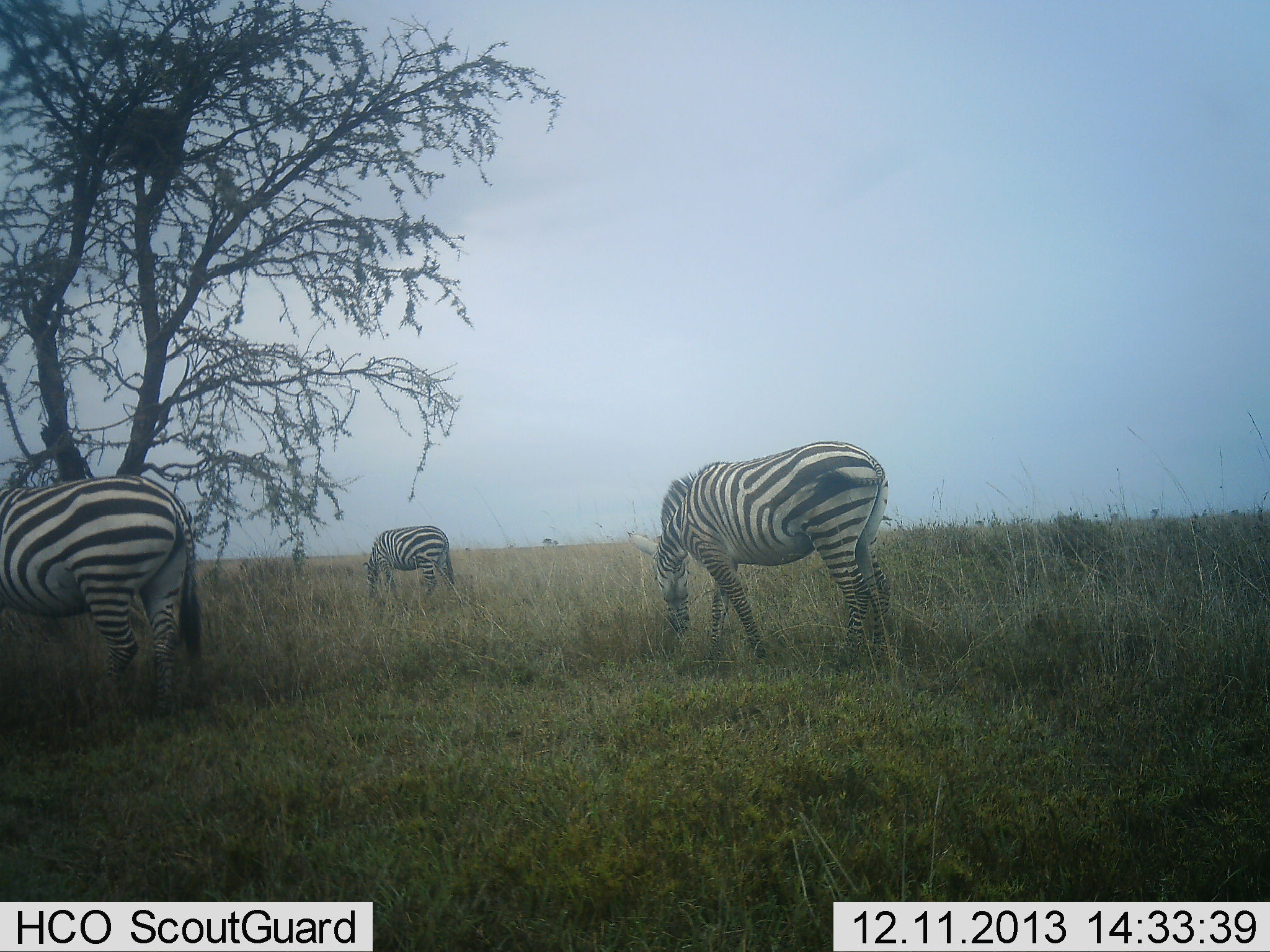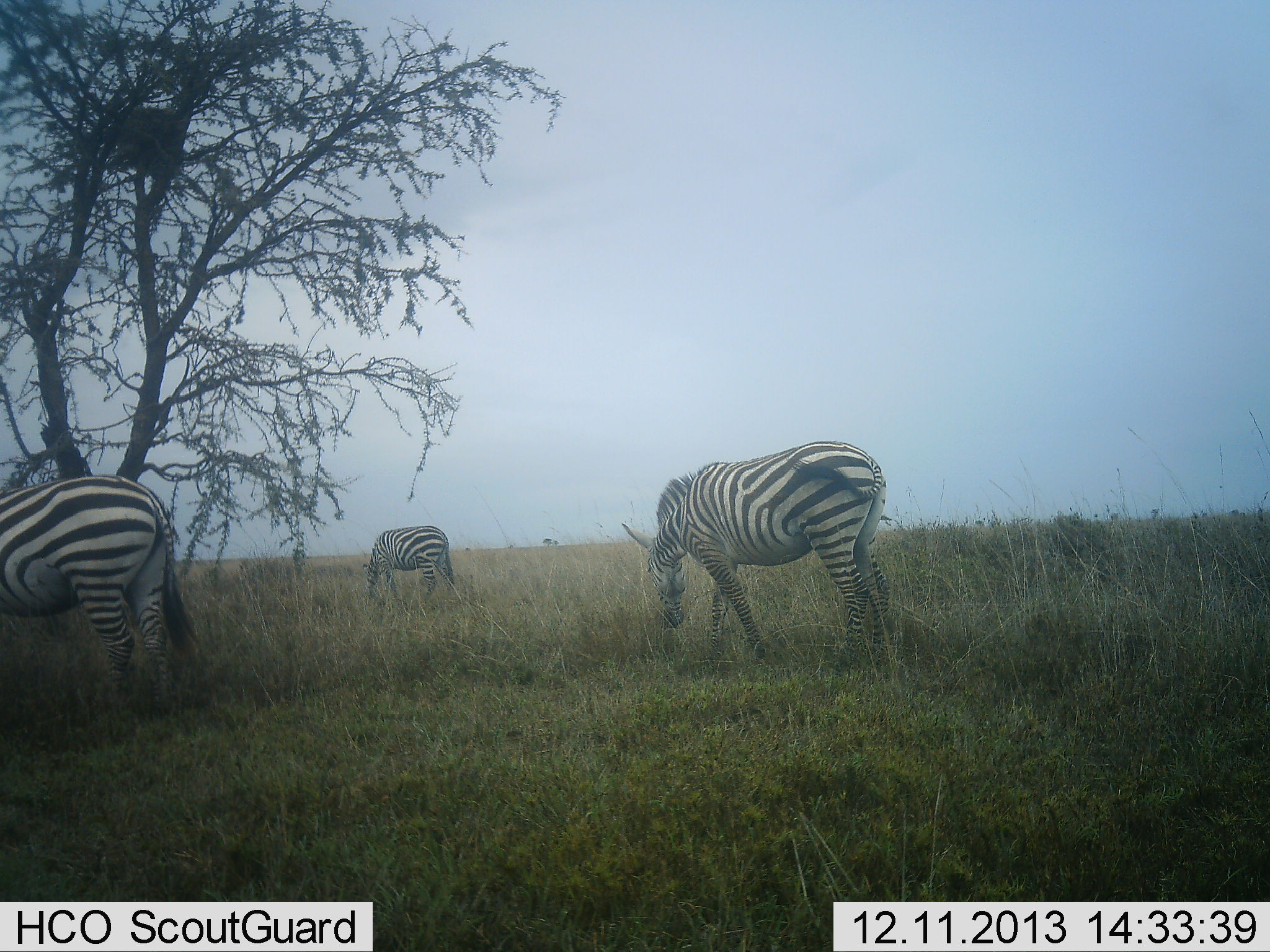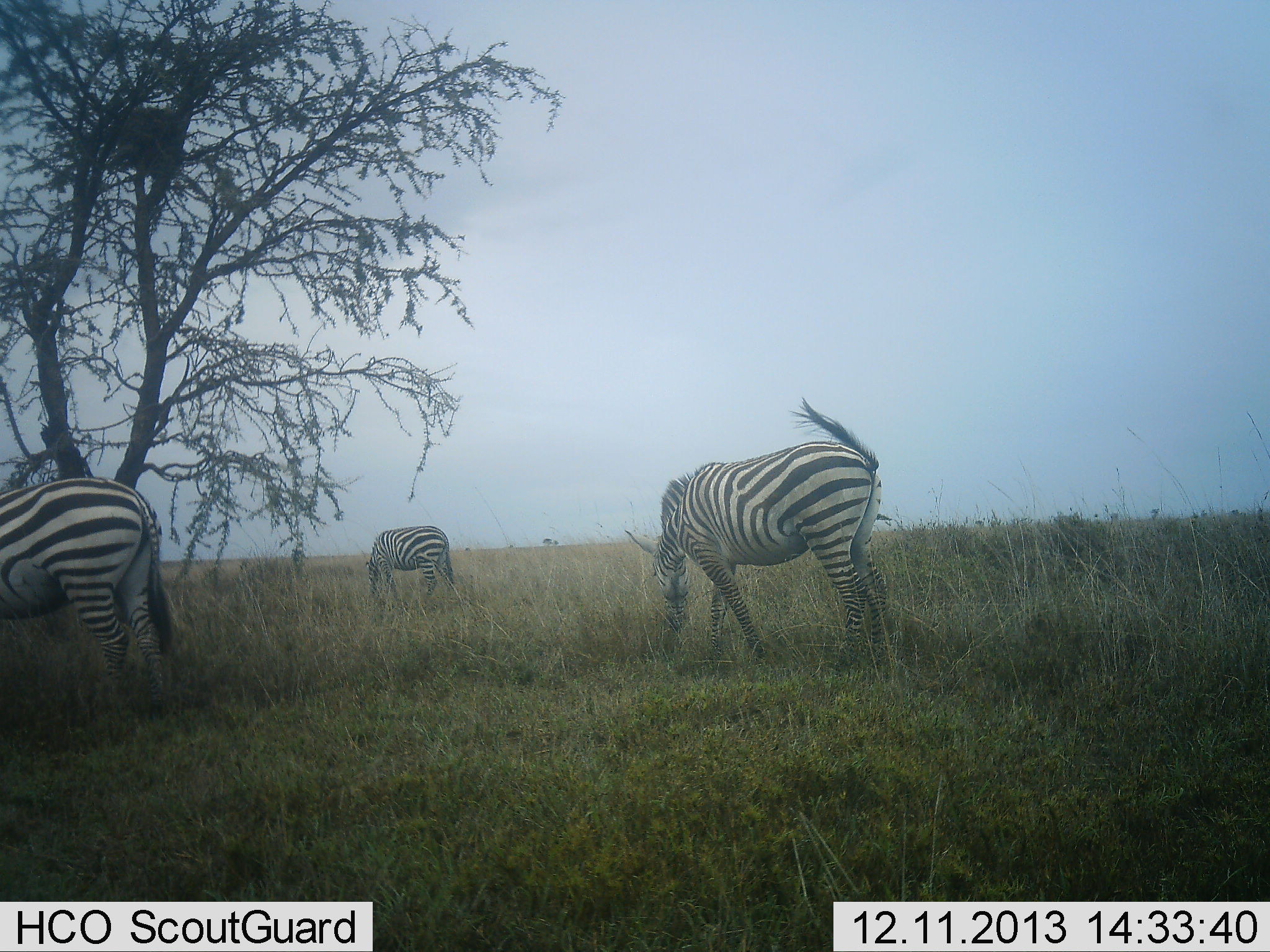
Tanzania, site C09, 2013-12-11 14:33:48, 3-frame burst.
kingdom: Animalia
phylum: Chordata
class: Mammalia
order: Perissodactyla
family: Equidae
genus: Equus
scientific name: Equus quagga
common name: plains zebra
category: zebra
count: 3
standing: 40%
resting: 0%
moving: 20%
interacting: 0%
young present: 0%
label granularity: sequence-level